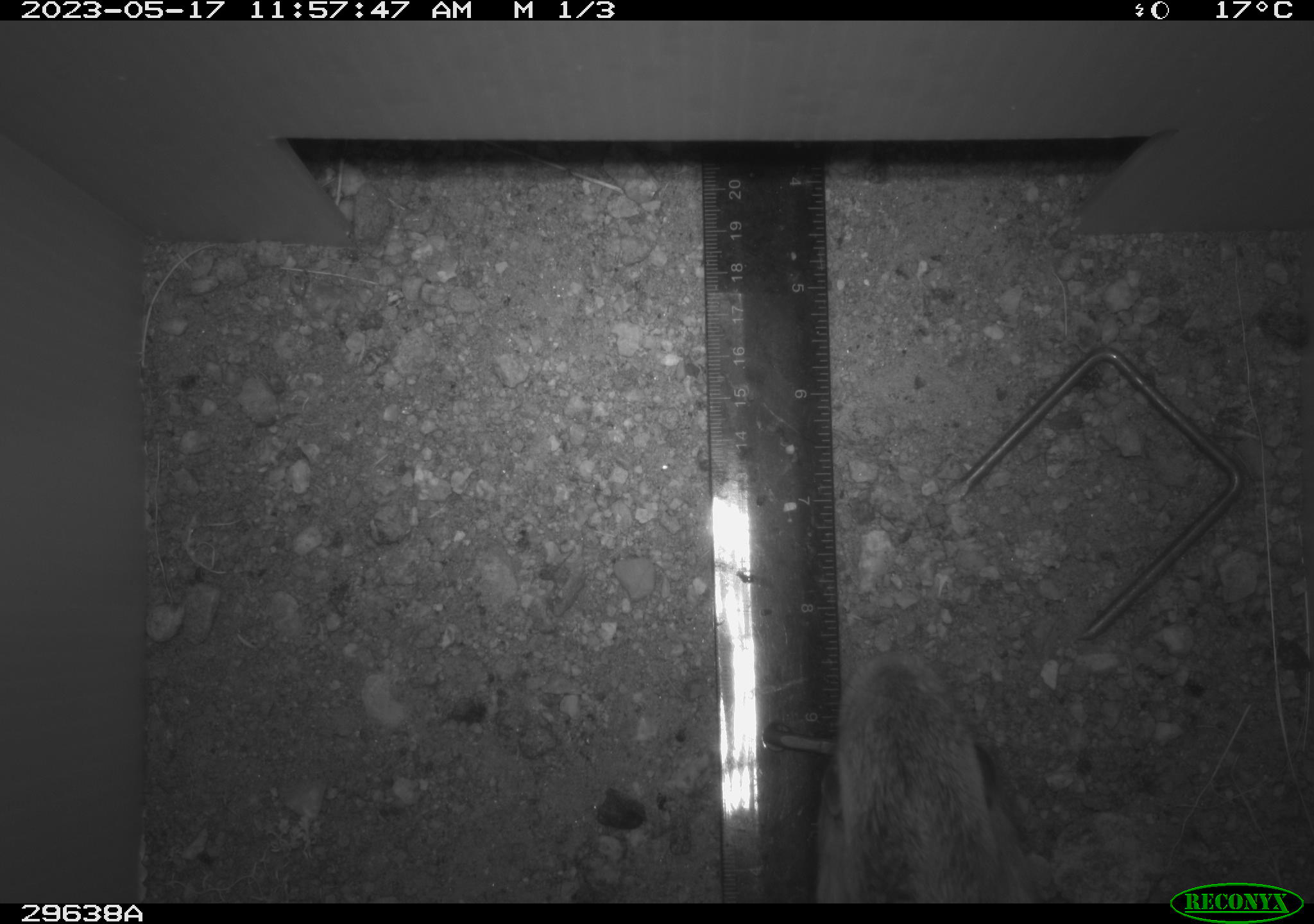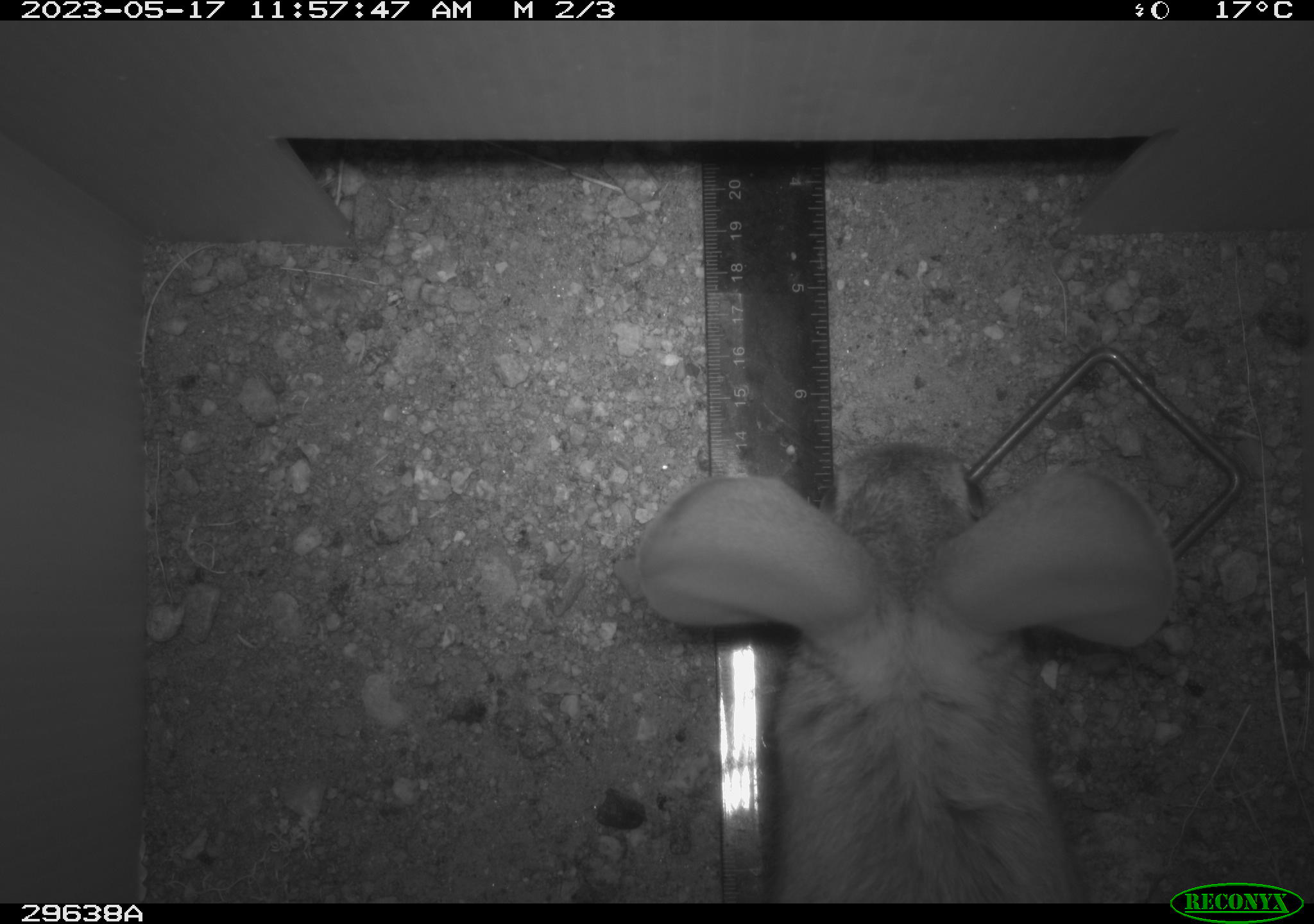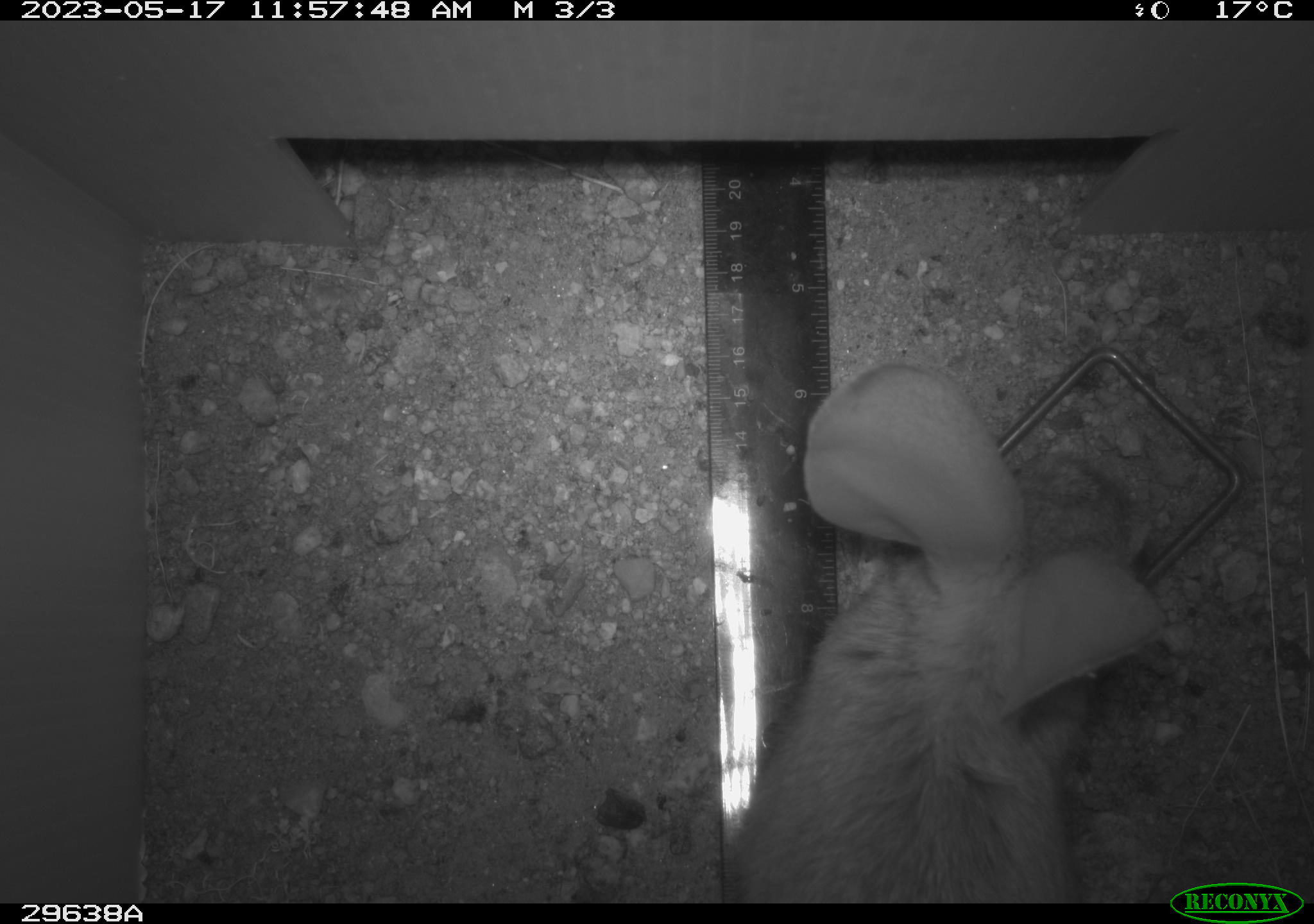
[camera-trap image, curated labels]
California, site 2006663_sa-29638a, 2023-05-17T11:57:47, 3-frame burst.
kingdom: Animalia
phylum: Chordata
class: Mammalia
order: Rodentia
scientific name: Rodentia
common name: rodent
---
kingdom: Animalia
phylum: Chordata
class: Mammalia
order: Lagomorpha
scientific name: Lagomorpha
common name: hares, rabbits, and pikas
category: lagomorpha order